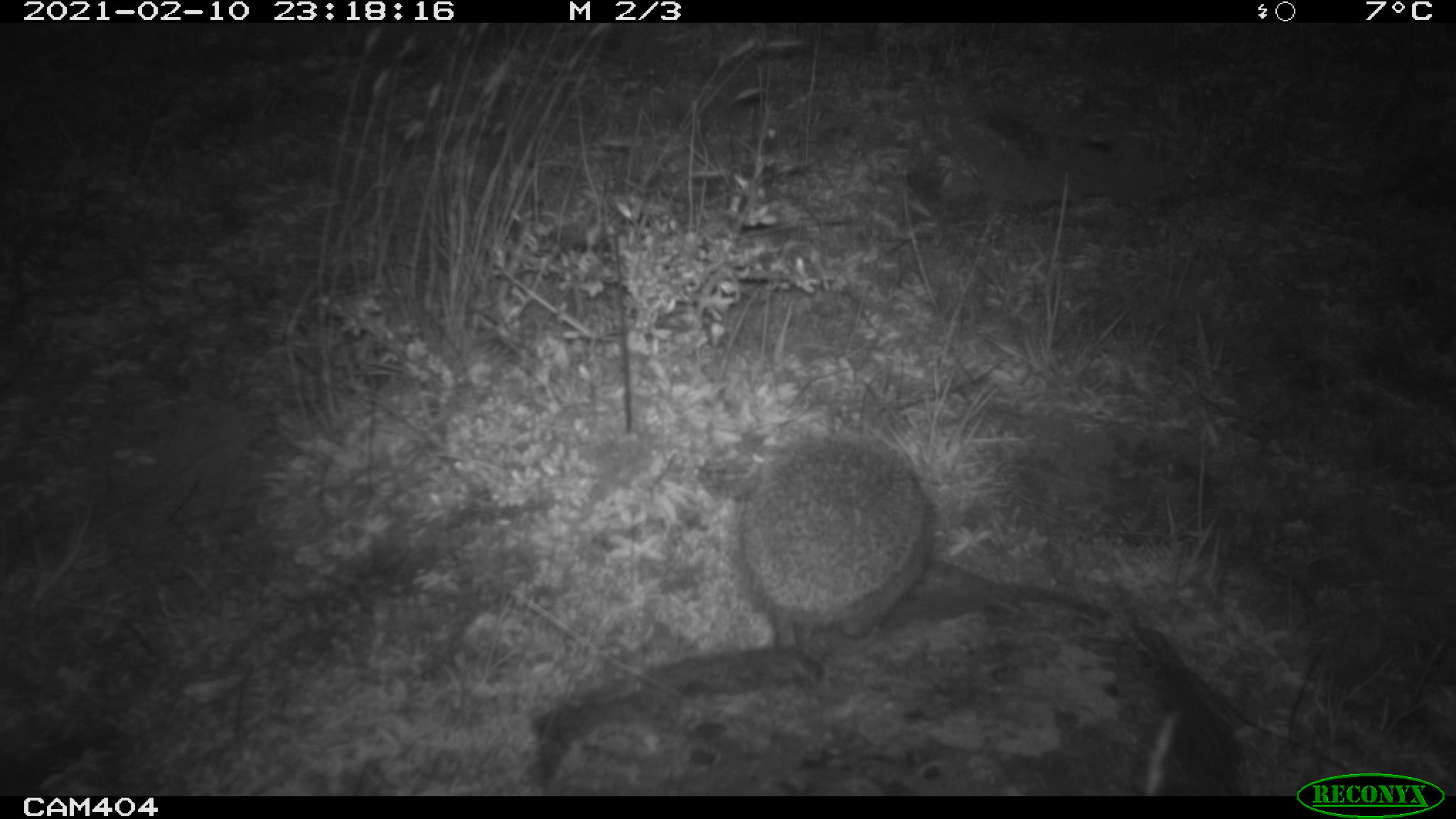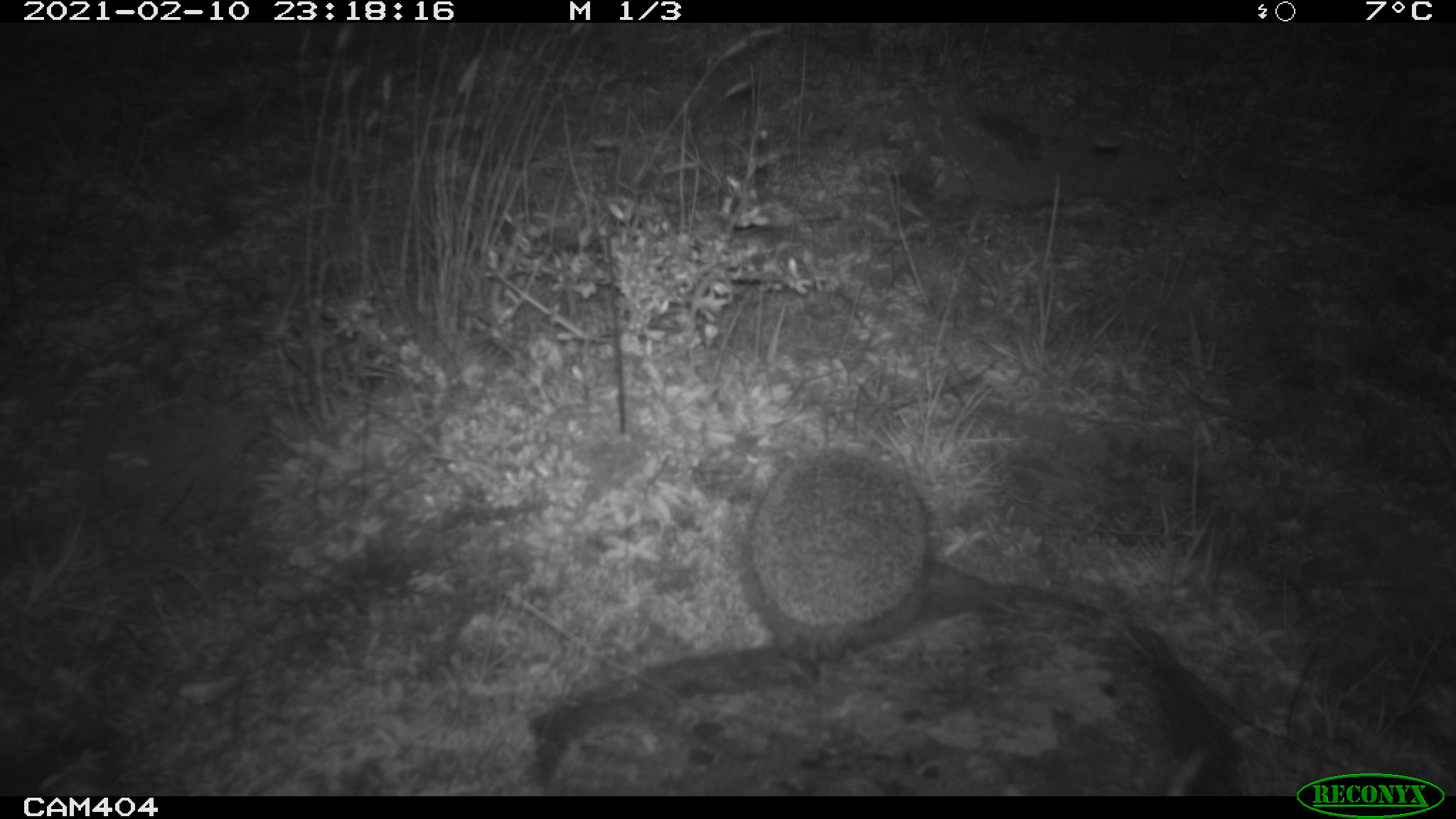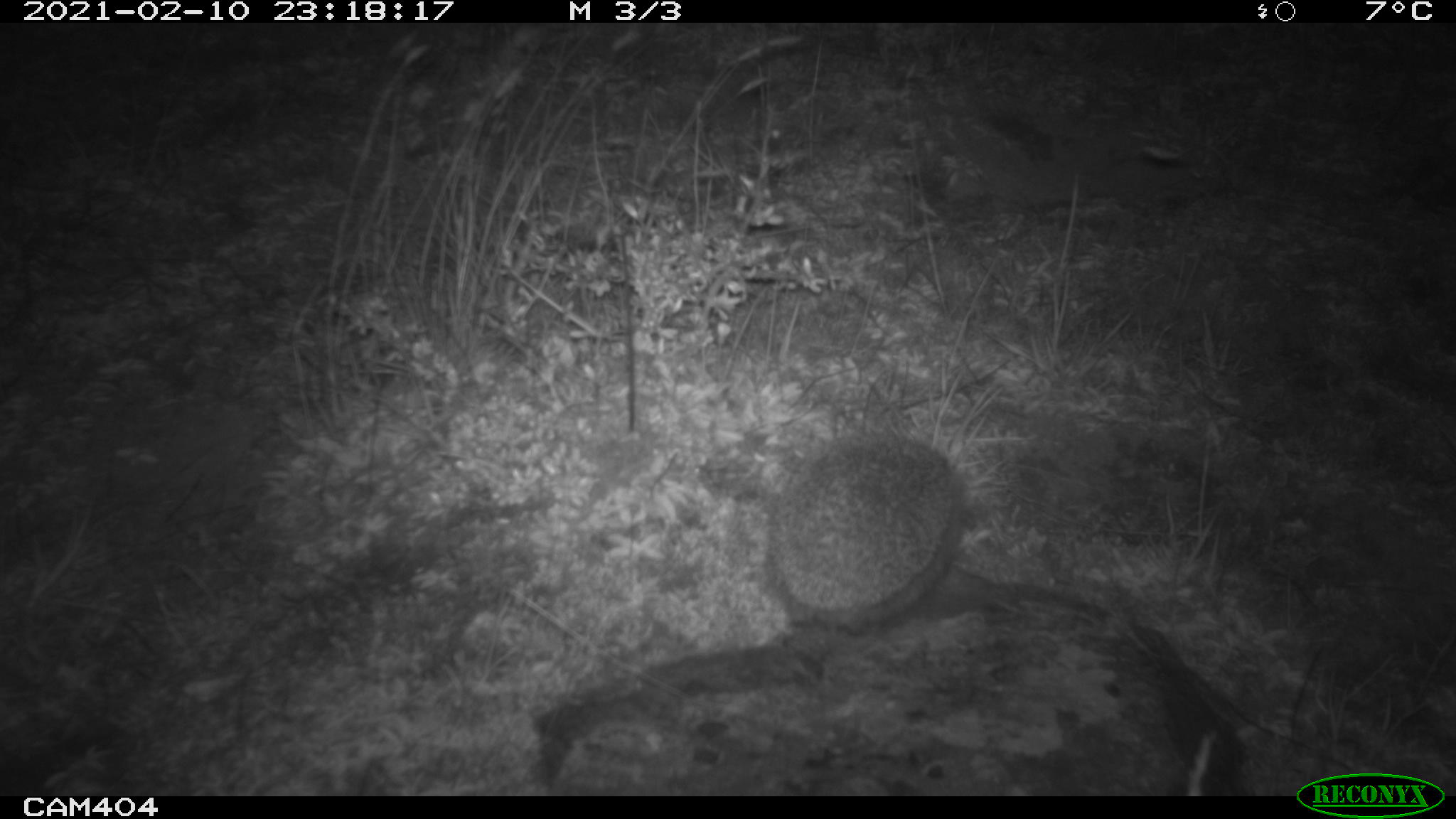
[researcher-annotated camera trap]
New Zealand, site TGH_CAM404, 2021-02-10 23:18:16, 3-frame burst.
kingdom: Animalia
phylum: Chordata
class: Mammalia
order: Eulipotyphla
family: Erinaceidae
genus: Erinaceus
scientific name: Erinaceus europaeus europaeus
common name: european hedgehog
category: hedgehog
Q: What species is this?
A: Hedgehog (european hedgehog) (Erinaceus europaeus europaeus).